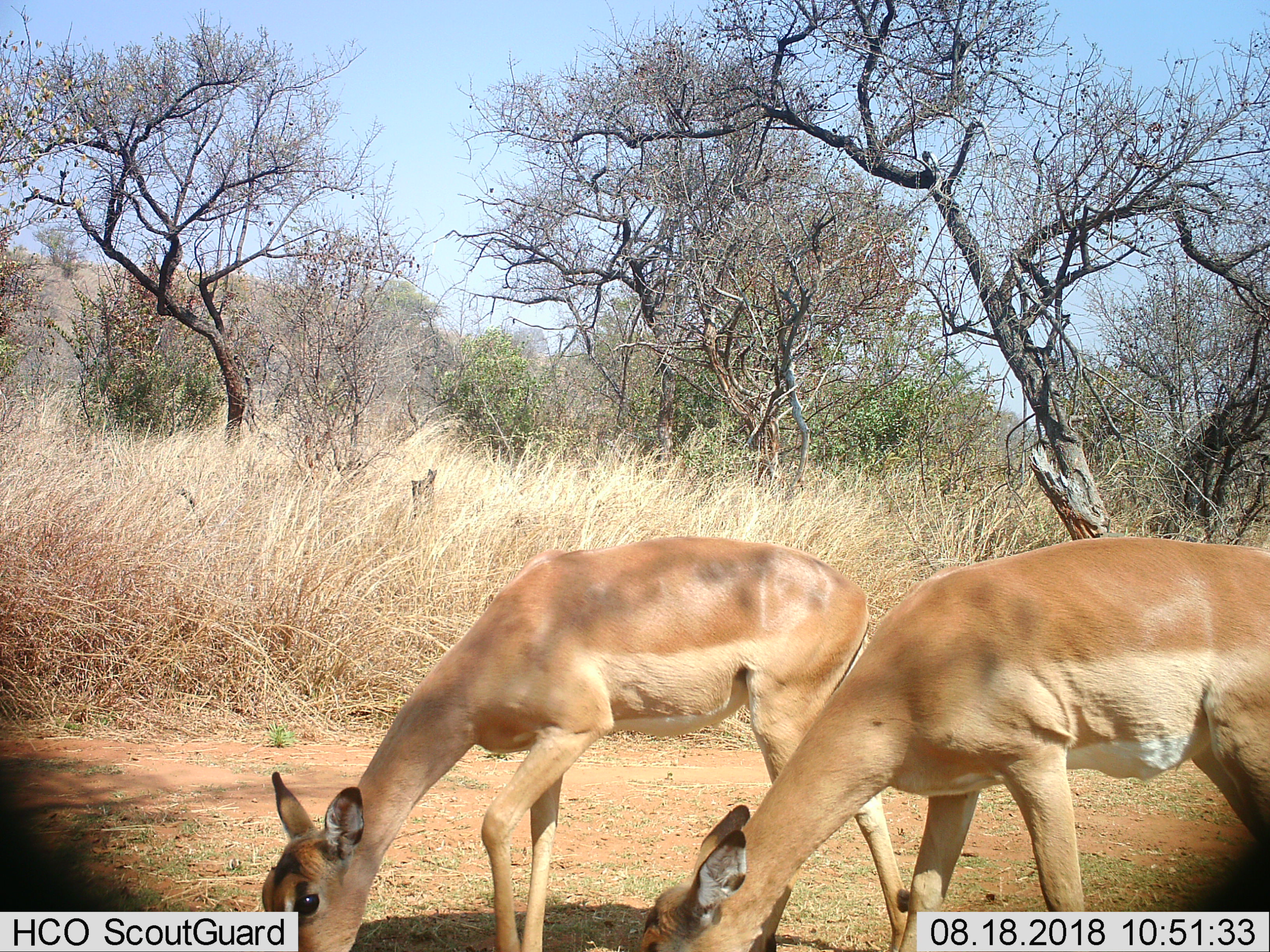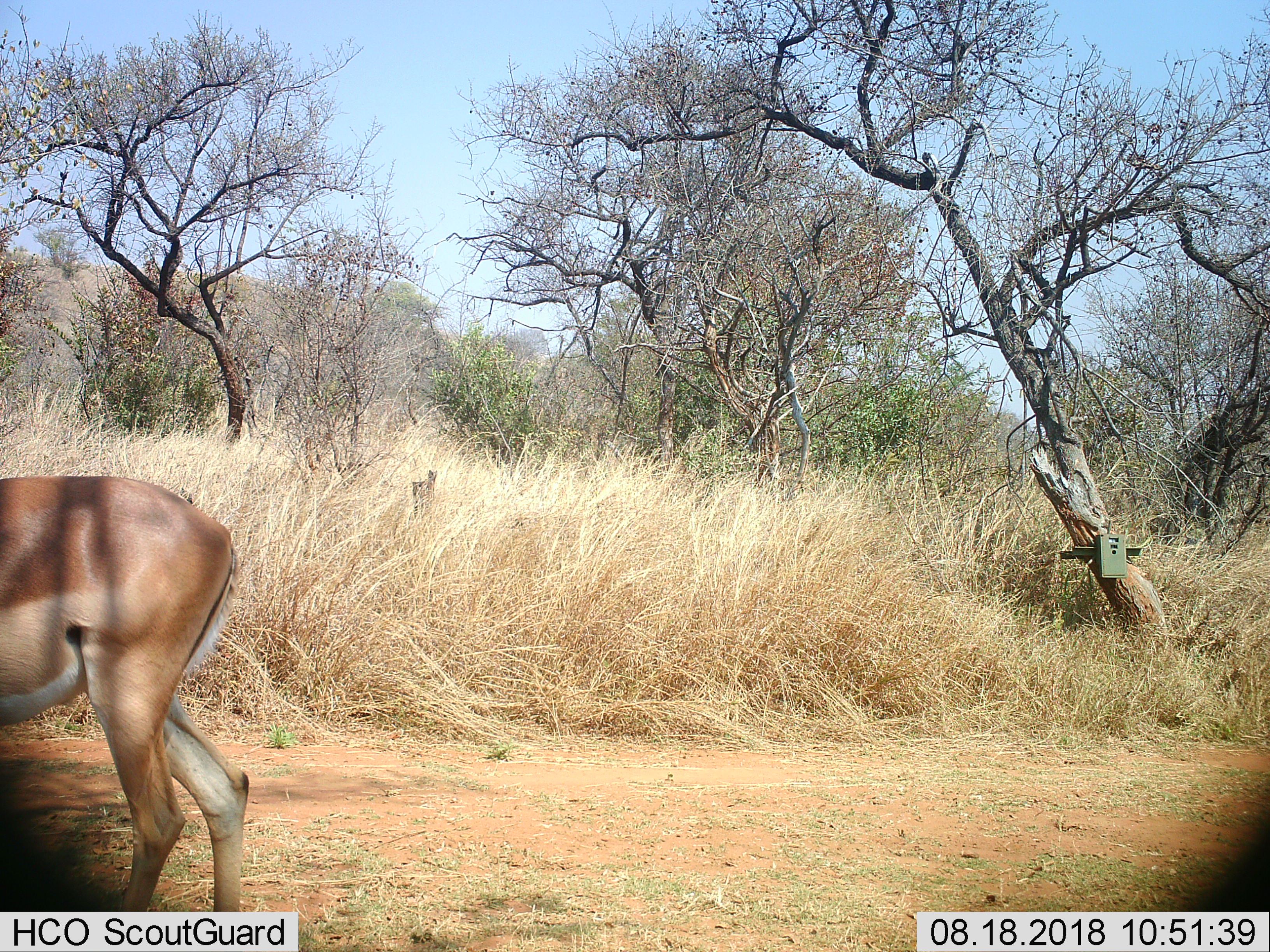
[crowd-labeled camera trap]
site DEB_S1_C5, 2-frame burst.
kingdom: Animalia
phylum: Chordata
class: Mammalia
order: Artiodactyla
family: Bovidae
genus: Aepyceros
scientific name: Aepyceros melampus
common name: impala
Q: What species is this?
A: Impala (Aepyceros melampus).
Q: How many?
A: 2.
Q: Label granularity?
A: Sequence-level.